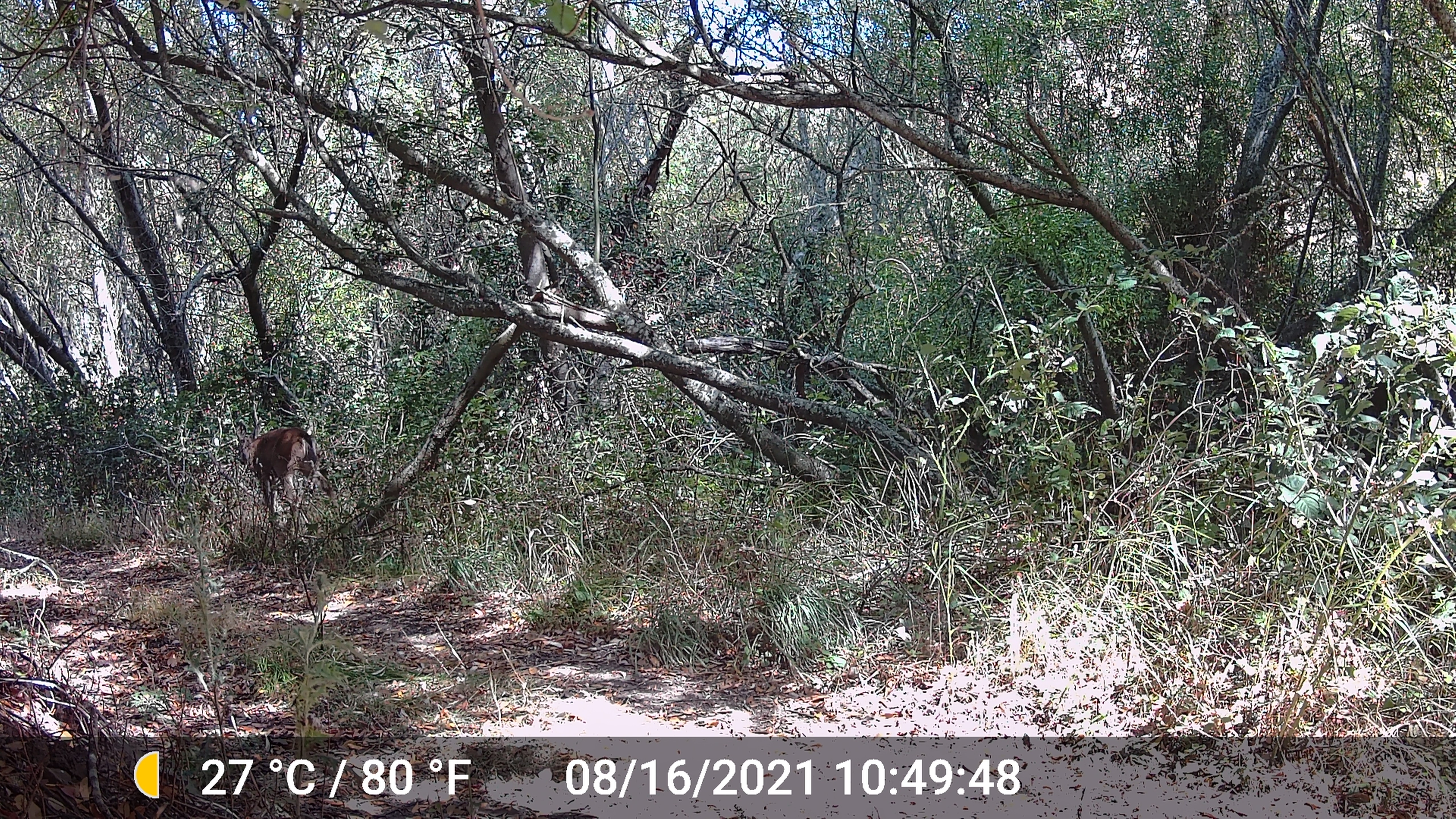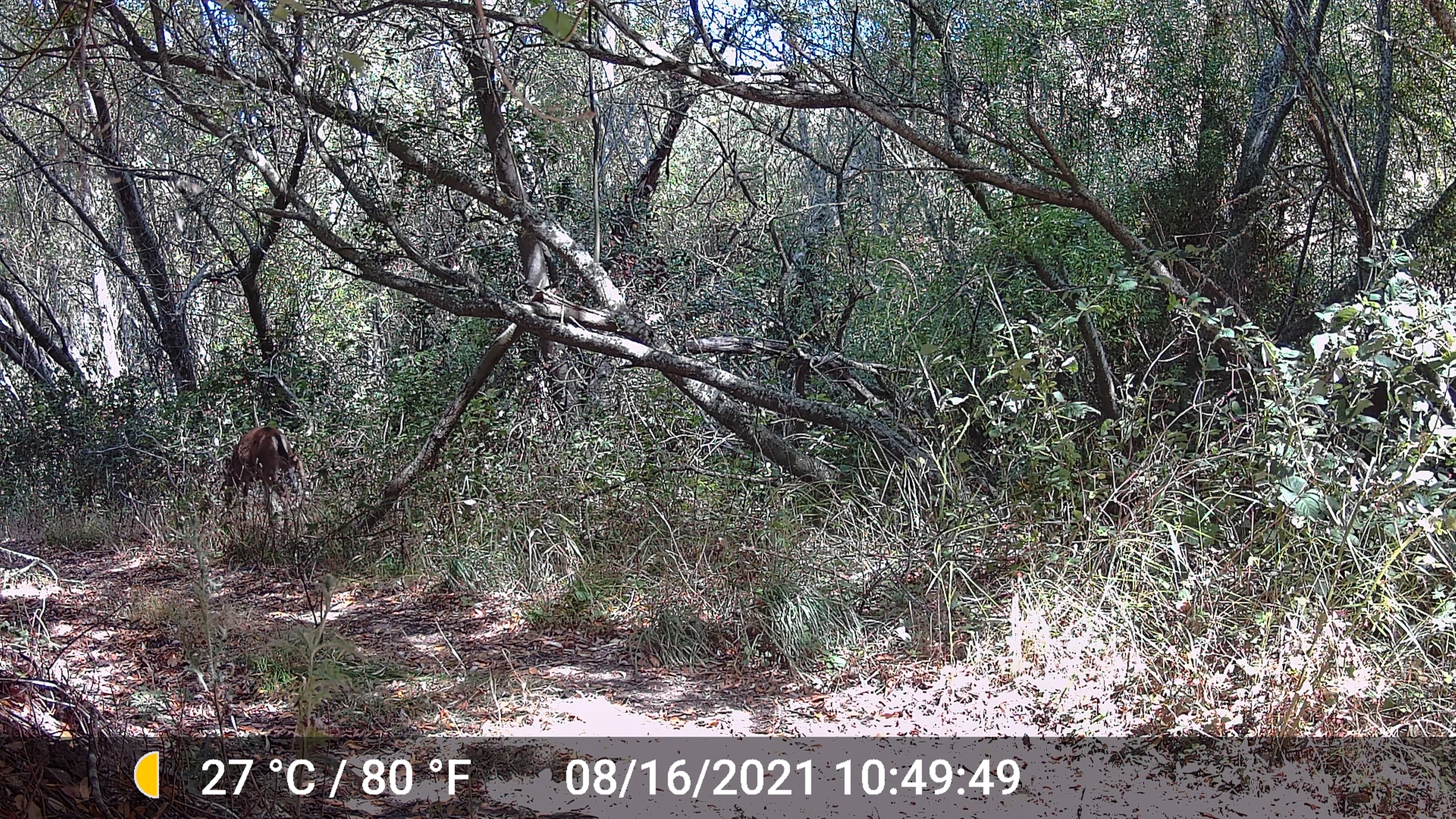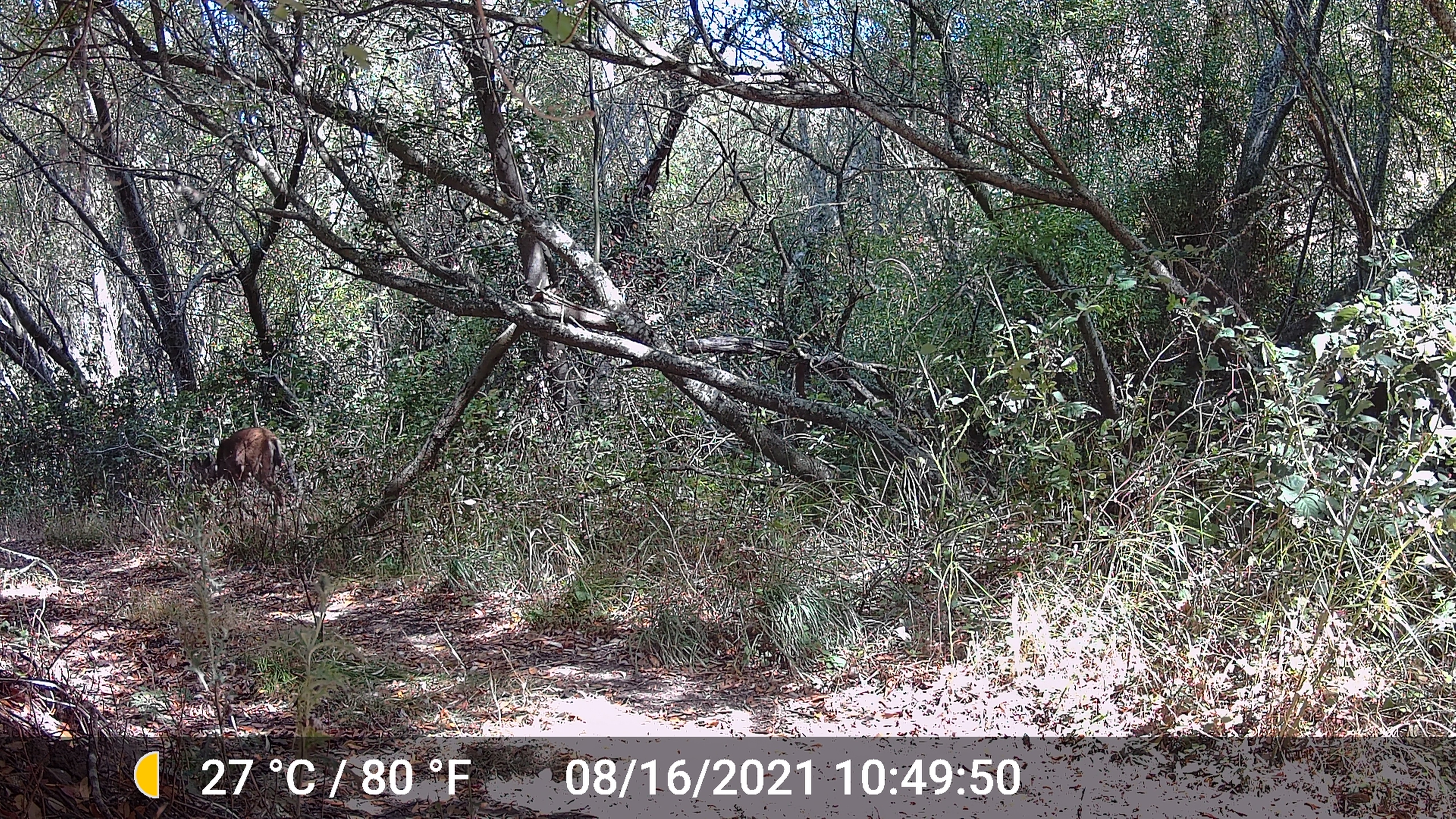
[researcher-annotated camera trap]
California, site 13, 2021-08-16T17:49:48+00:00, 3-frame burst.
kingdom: Animalia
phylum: Chordata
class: Mammalia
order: Artiodactyla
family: Cervidae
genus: Odocoileus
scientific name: Odocoileus hemionus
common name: mule deer